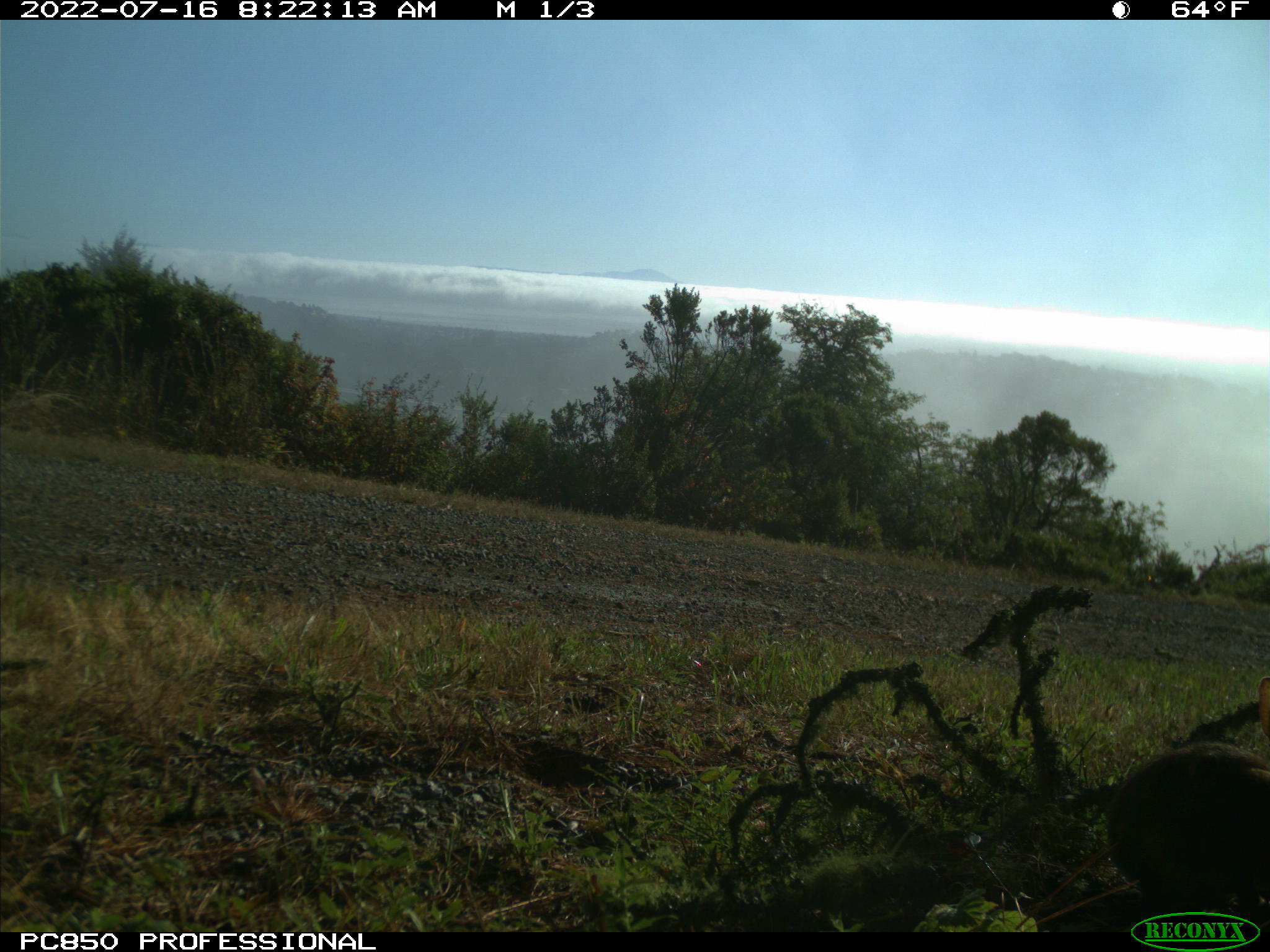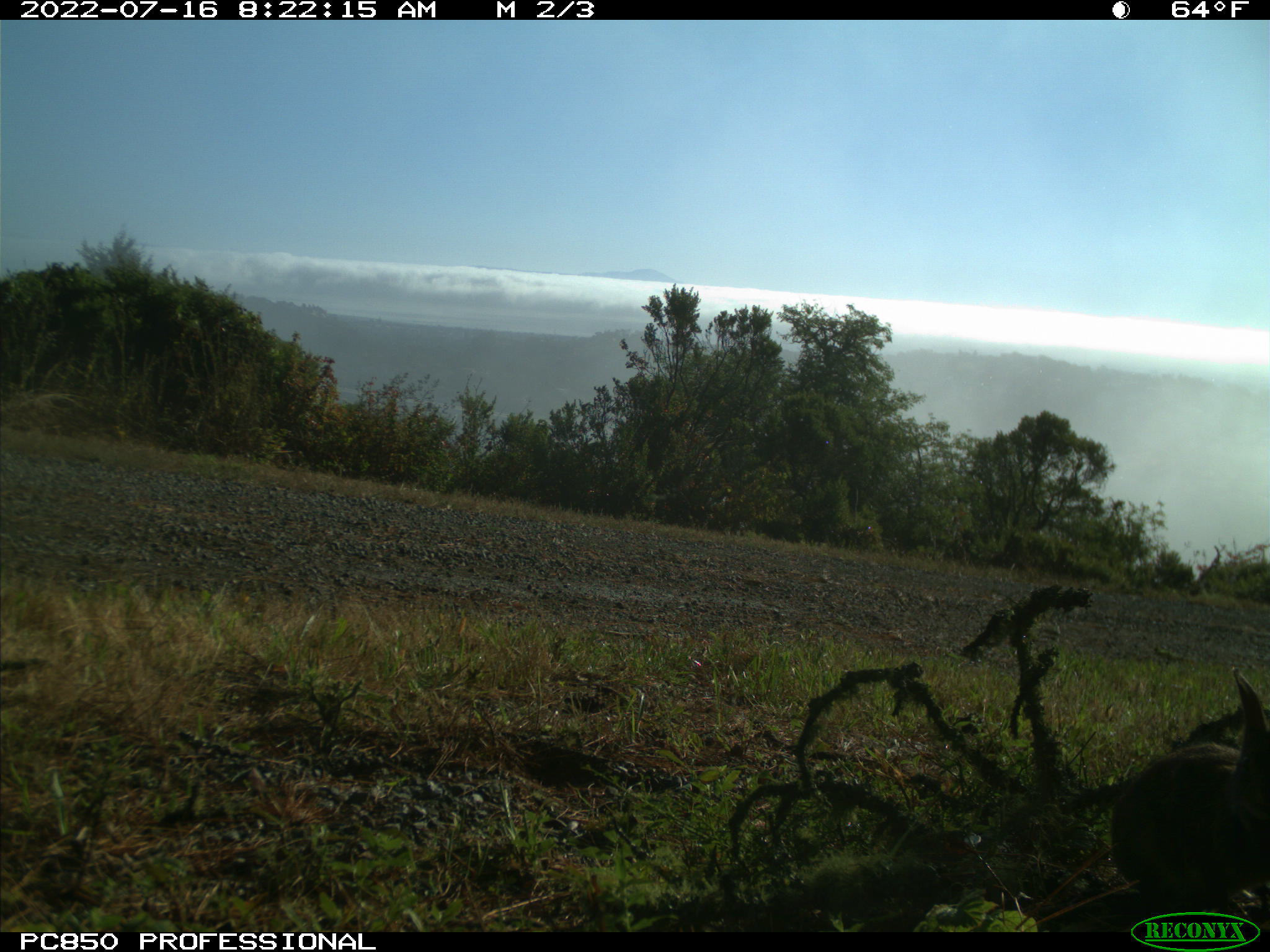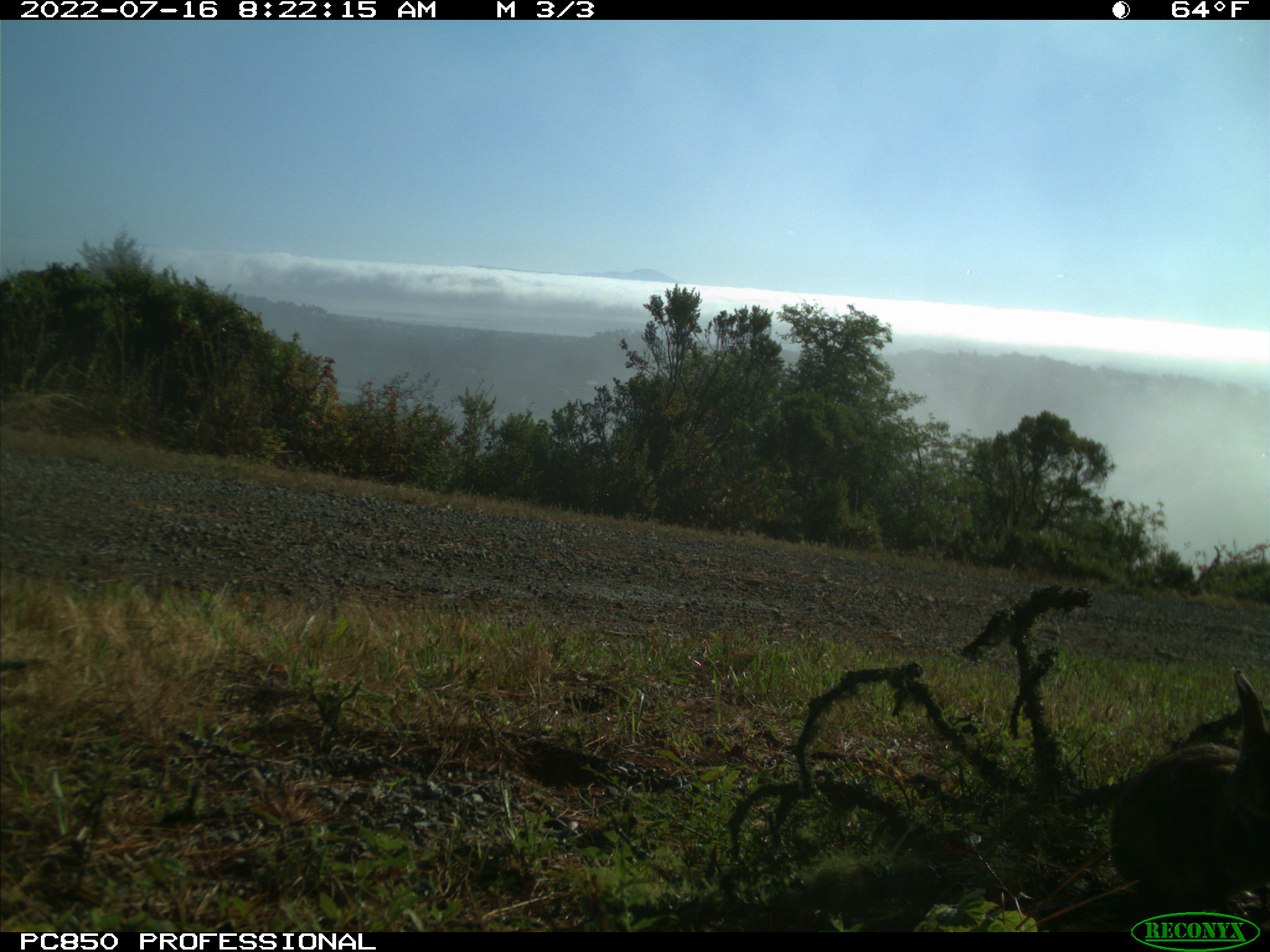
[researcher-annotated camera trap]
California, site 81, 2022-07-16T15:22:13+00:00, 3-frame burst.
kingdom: Animalia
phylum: Chordata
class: Mammalia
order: Lagomorpha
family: Leporidae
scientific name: Leporidae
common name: rabbit